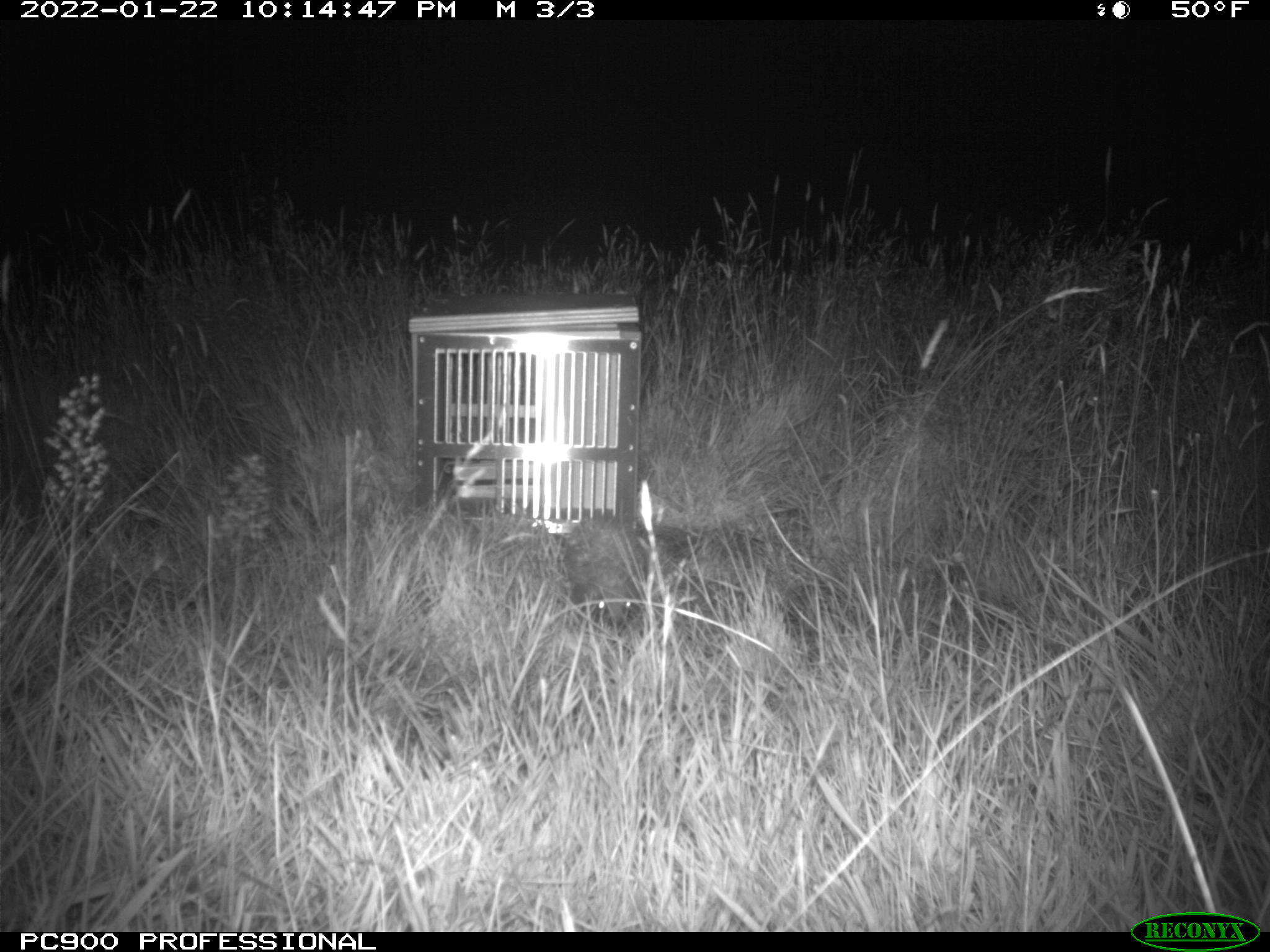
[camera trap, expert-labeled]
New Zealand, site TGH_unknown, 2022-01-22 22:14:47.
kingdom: Animalia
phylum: Chordata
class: Mammalia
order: Eulipotyphla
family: Erinaceidae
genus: Erinaceus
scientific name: Erinaceus europaeus europaeus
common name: european hedgehog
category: hedgehog